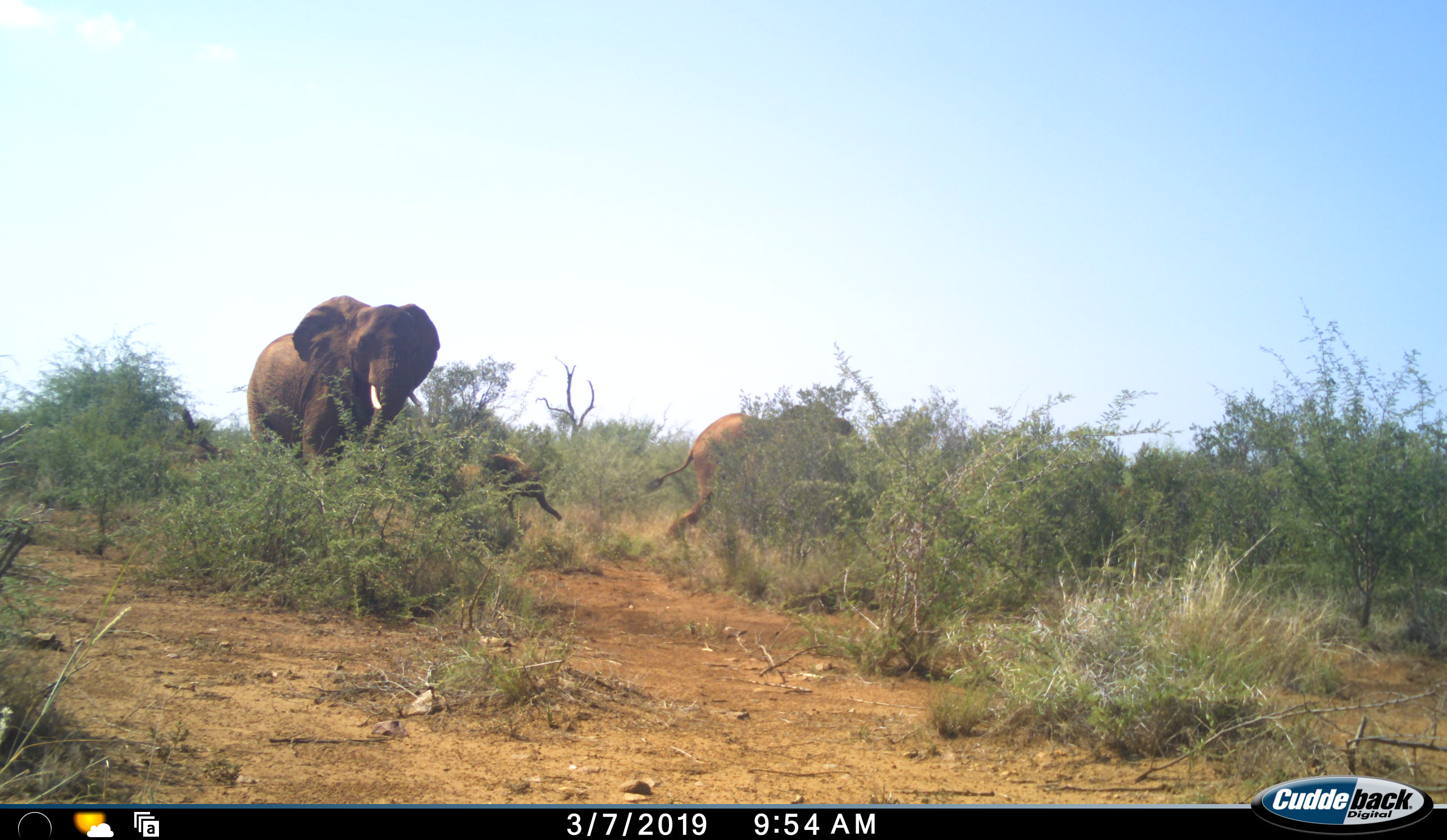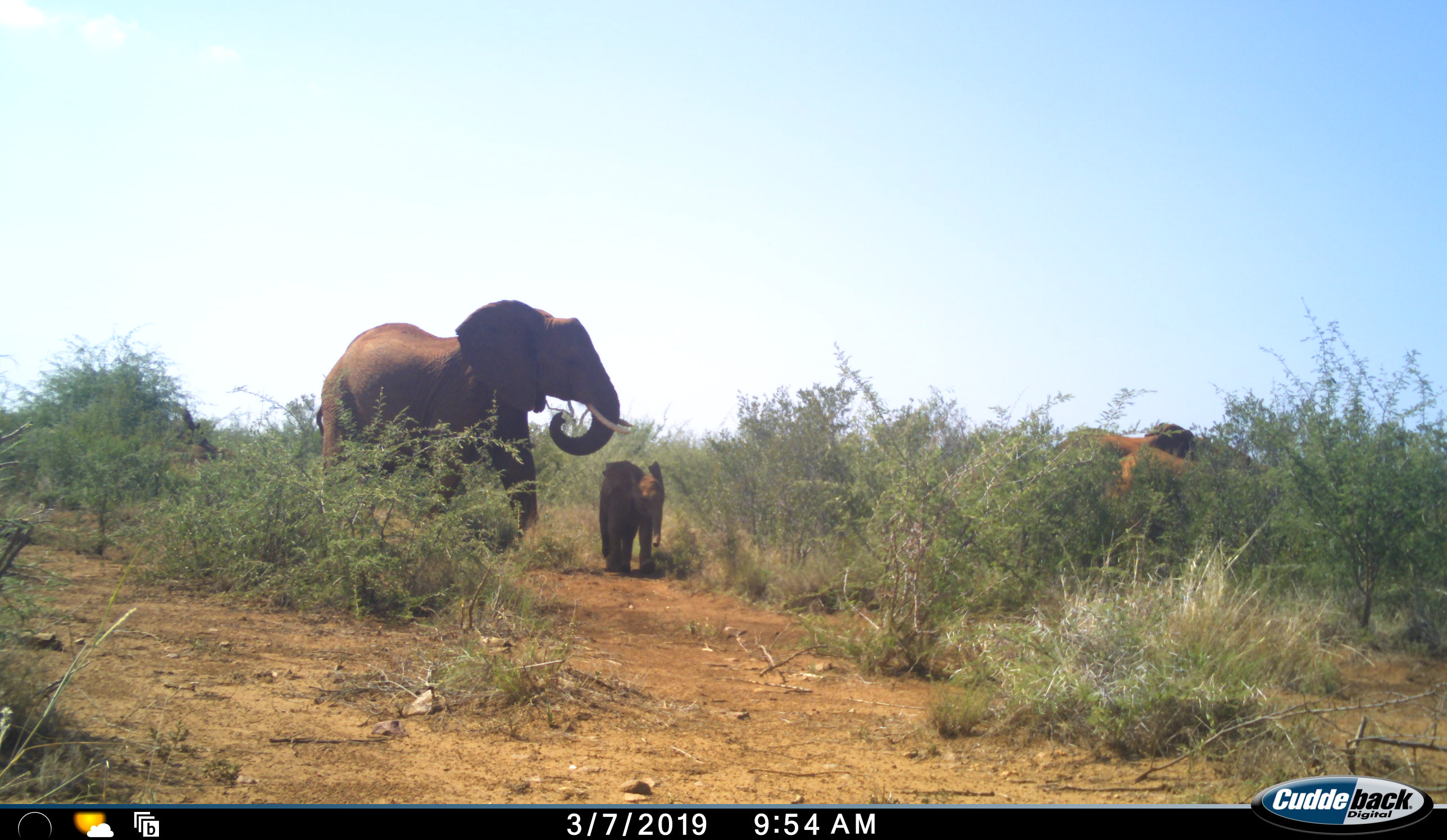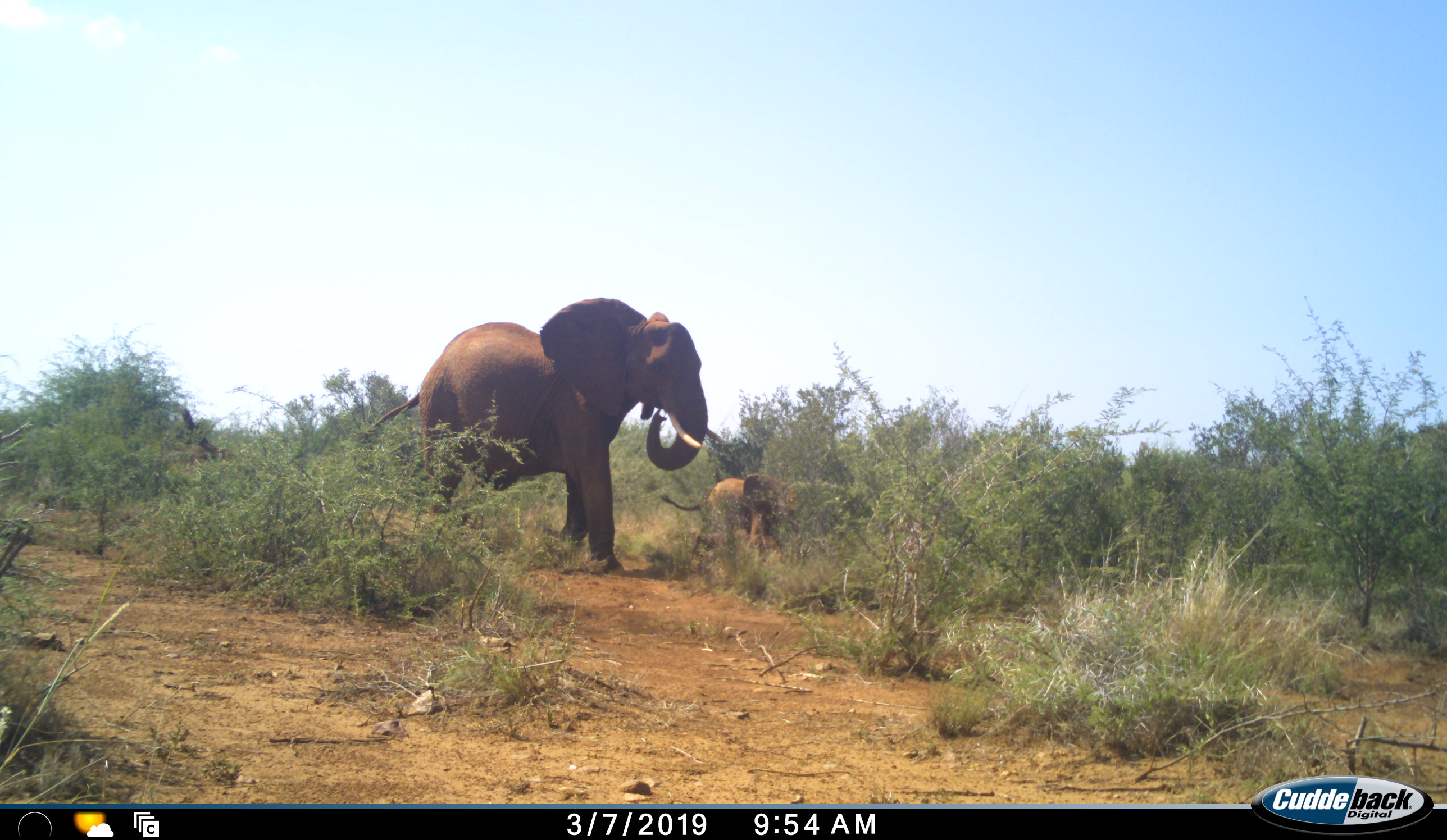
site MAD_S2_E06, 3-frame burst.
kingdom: Animalia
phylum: Chordata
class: Mammalia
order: Proboscidea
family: Elephantidae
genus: Loxodonta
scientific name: Loxodonta africana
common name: african bush elephant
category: elephant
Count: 3.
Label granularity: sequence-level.